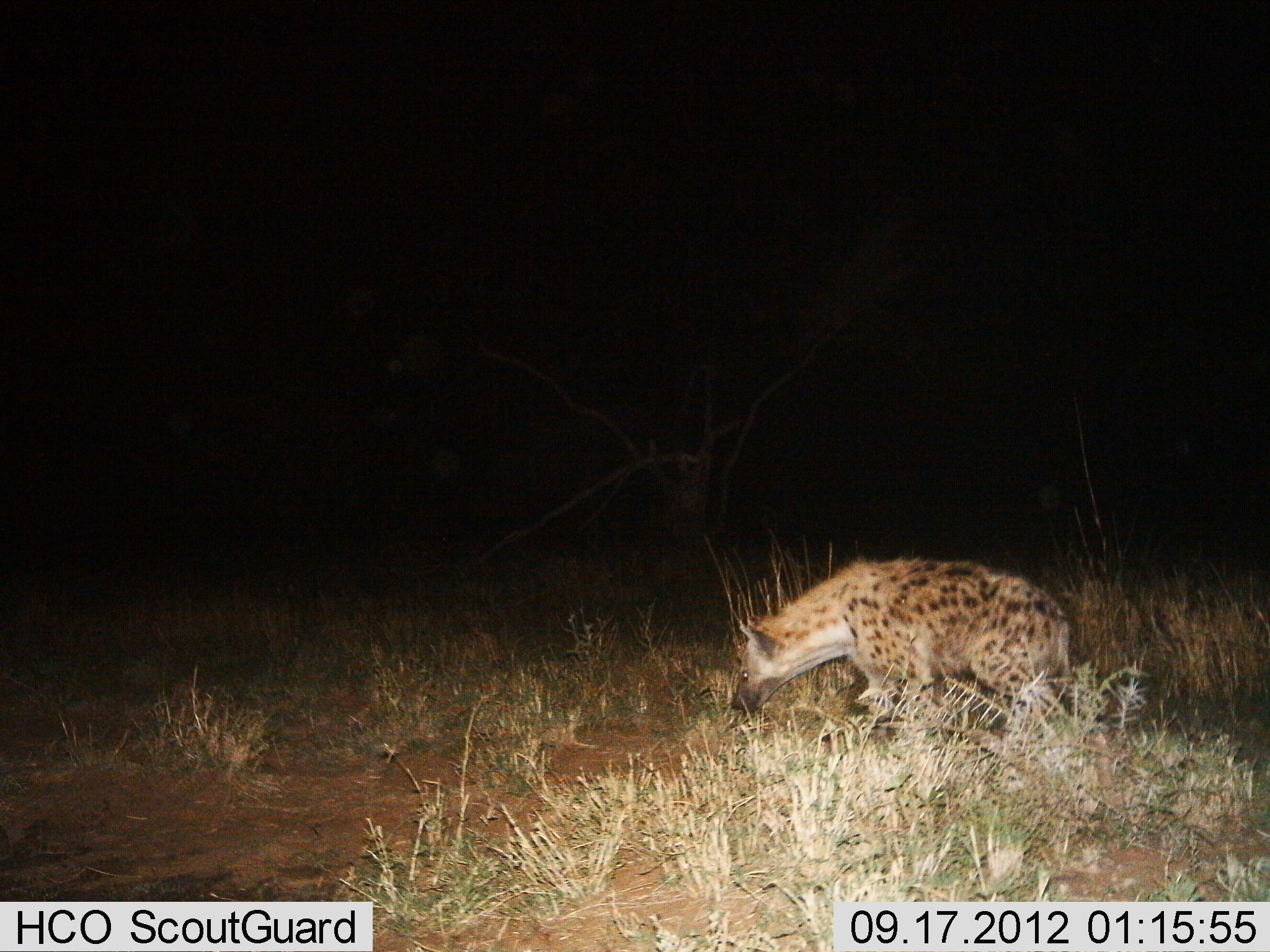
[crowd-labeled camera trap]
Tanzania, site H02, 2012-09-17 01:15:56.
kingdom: Animalia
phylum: Chordata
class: Mammalia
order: Carnivora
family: Hyaenidae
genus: Crocuta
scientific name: Crocuta crocuta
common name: spotted hyena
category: hyenaspotted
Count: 1.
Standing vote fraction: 20%.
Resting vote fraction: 0%.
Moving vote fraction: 70%.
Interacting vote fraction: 0%.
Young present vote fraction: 0%.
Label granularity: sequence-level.